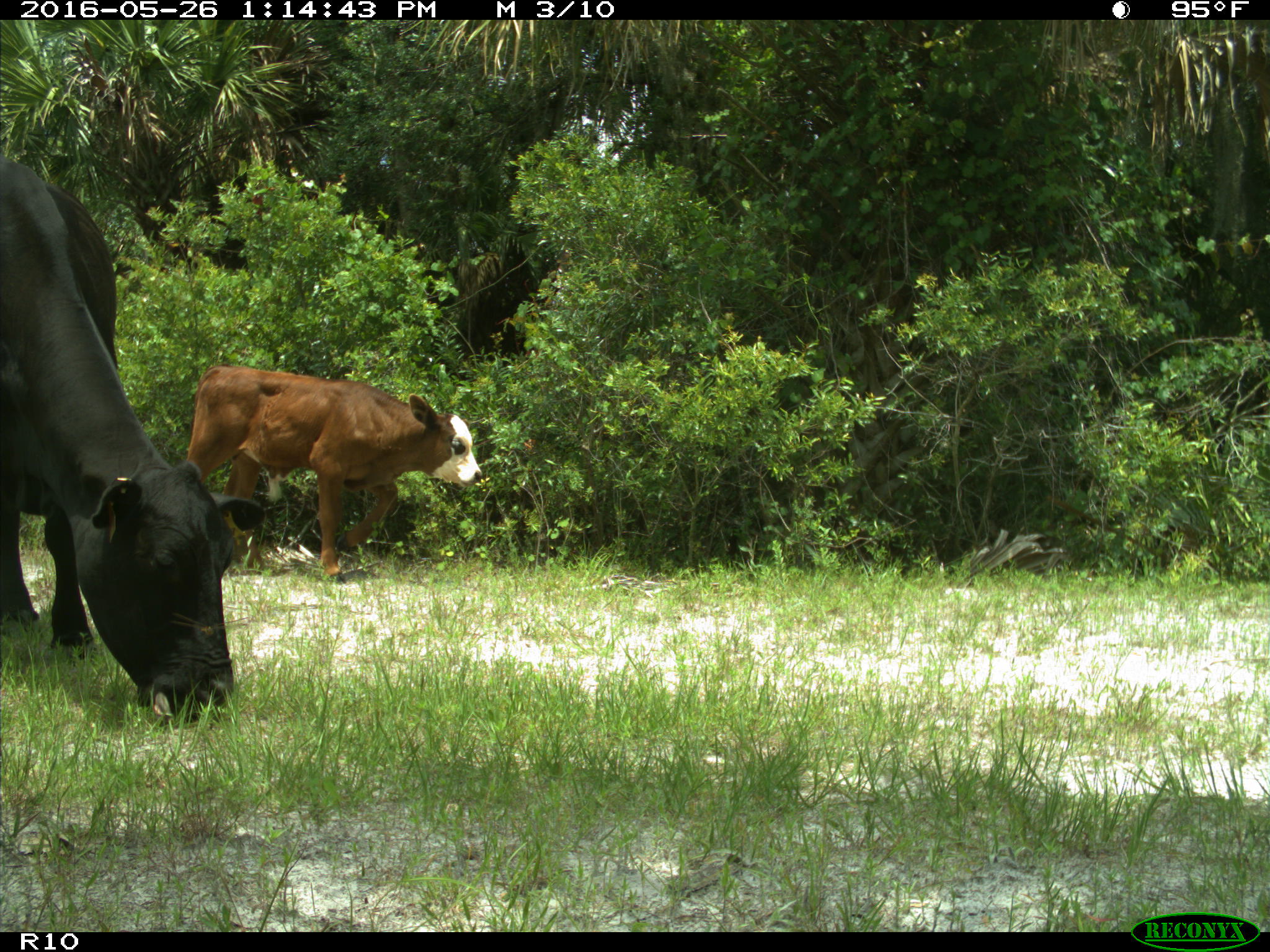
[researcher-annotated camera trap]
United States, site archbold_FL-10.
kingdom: Animalia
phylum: Chordata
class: Mammalia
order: Artiodactyla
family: Bovidae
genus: Bos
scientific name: Bos taurus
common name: domestic cow